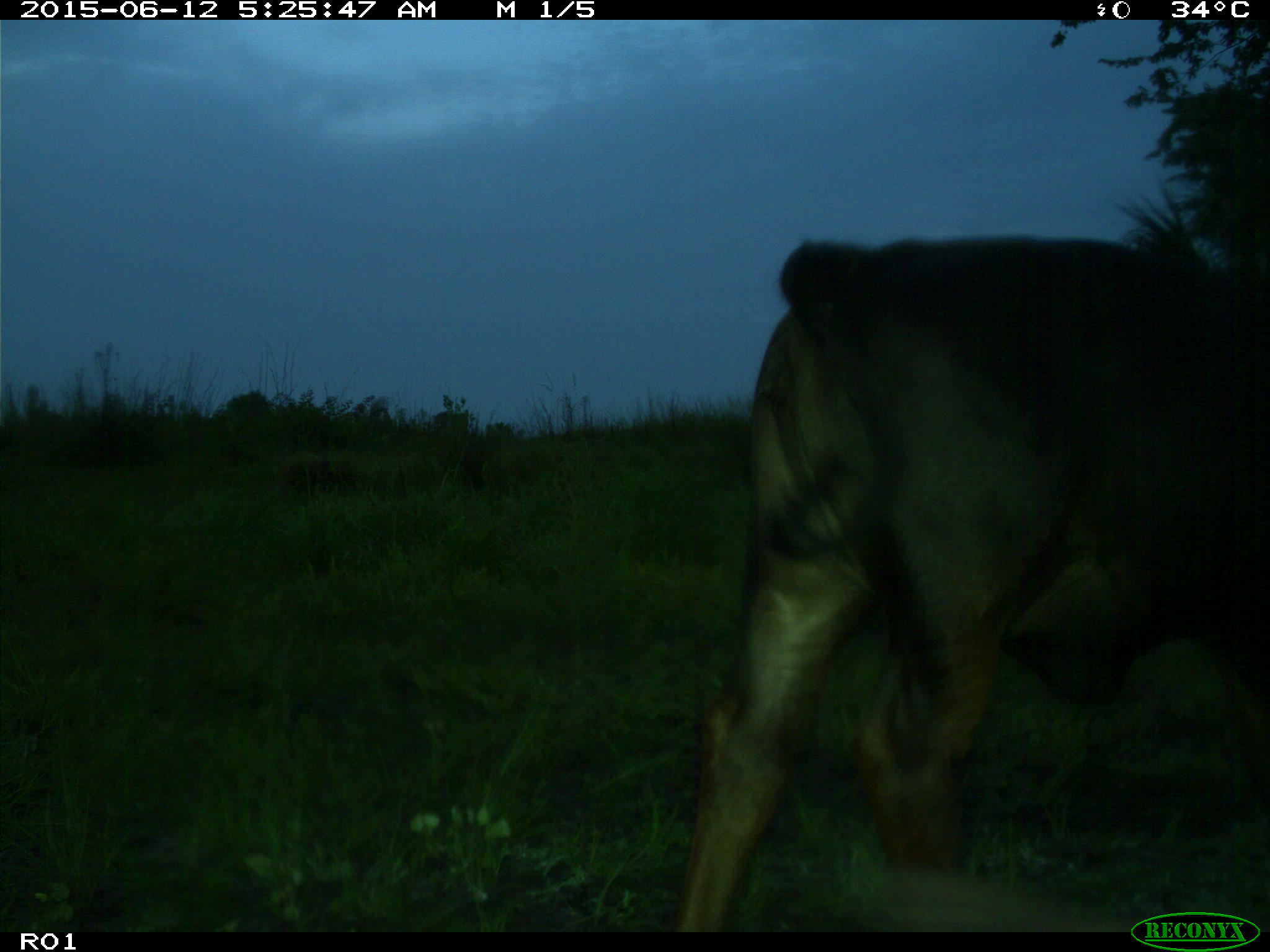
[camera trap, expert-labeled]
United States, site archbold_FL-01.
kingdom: Animalia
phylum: Chordata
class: Mammalia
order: Artiodactyla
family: Bovidae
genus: Bos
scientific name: Bos taurus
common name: domestic cow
Bos taurus (domestic cow).